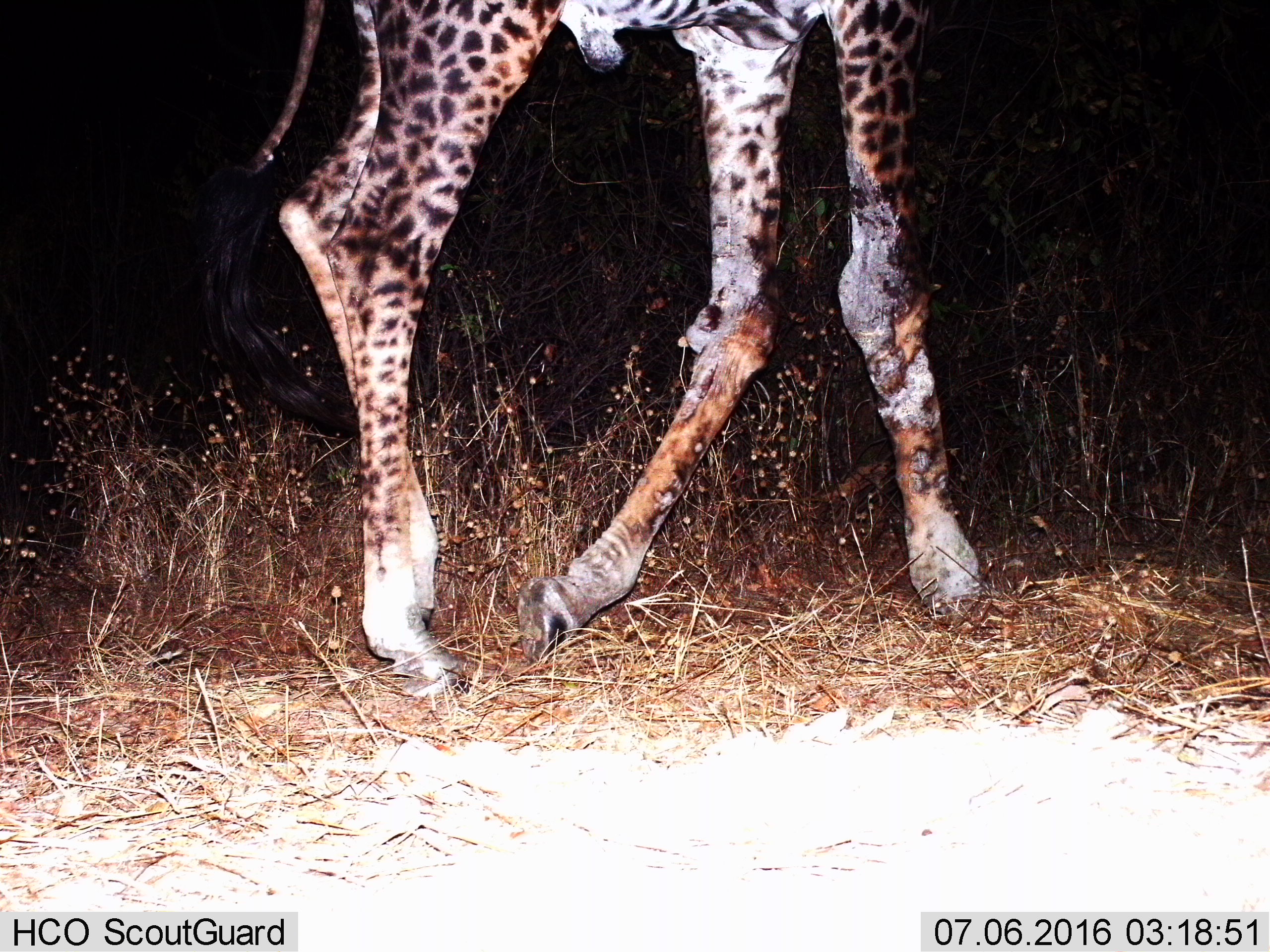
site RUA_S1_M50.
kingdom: Animalia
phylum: Chordata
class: Mammalia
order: Artiodactyla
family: Giraffidae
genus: Giraffa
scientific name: Giraffa camelopardalis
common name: giraffe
Giraffe (Giraffa camelopardalis), count 1. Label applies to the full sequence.